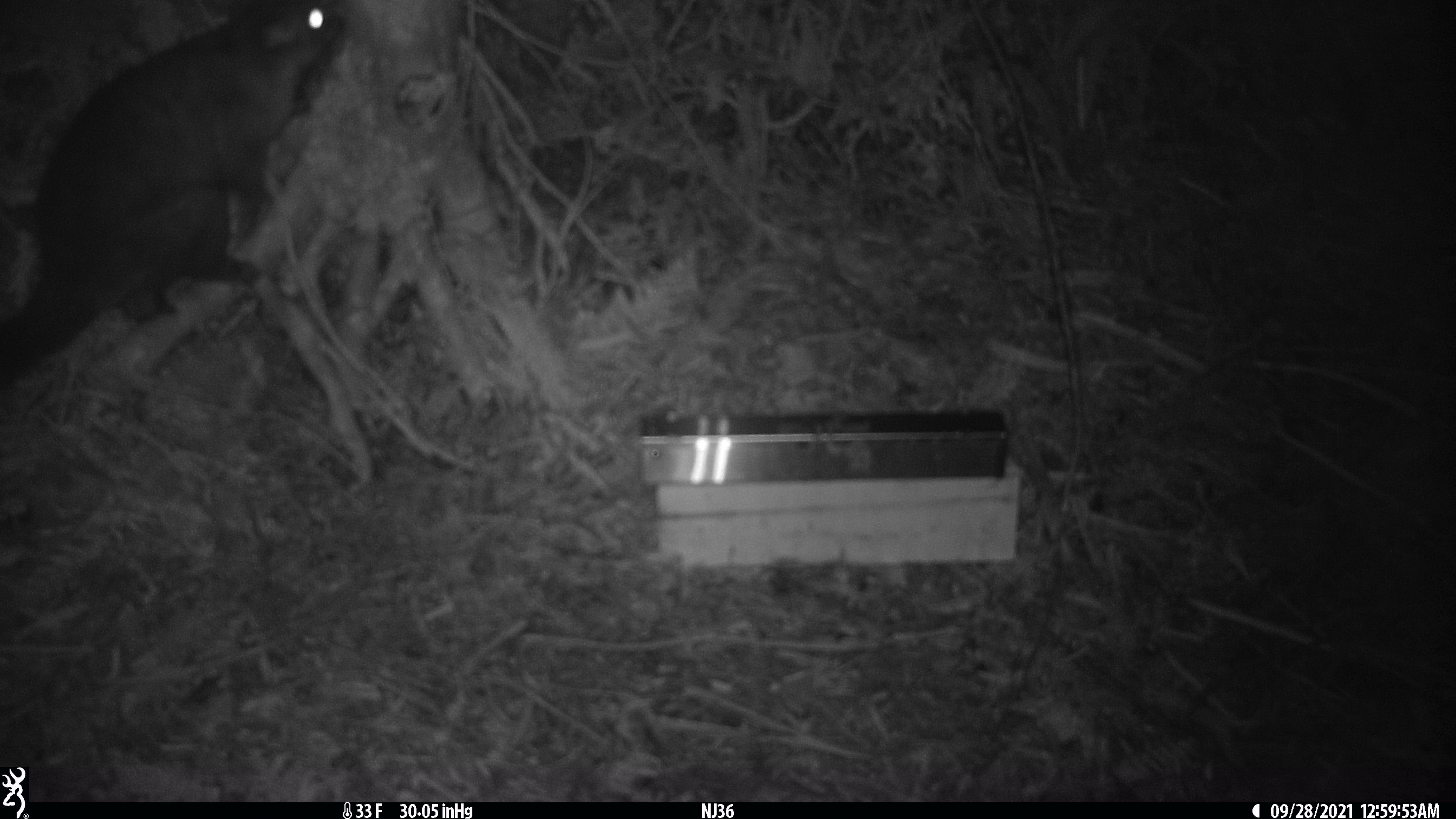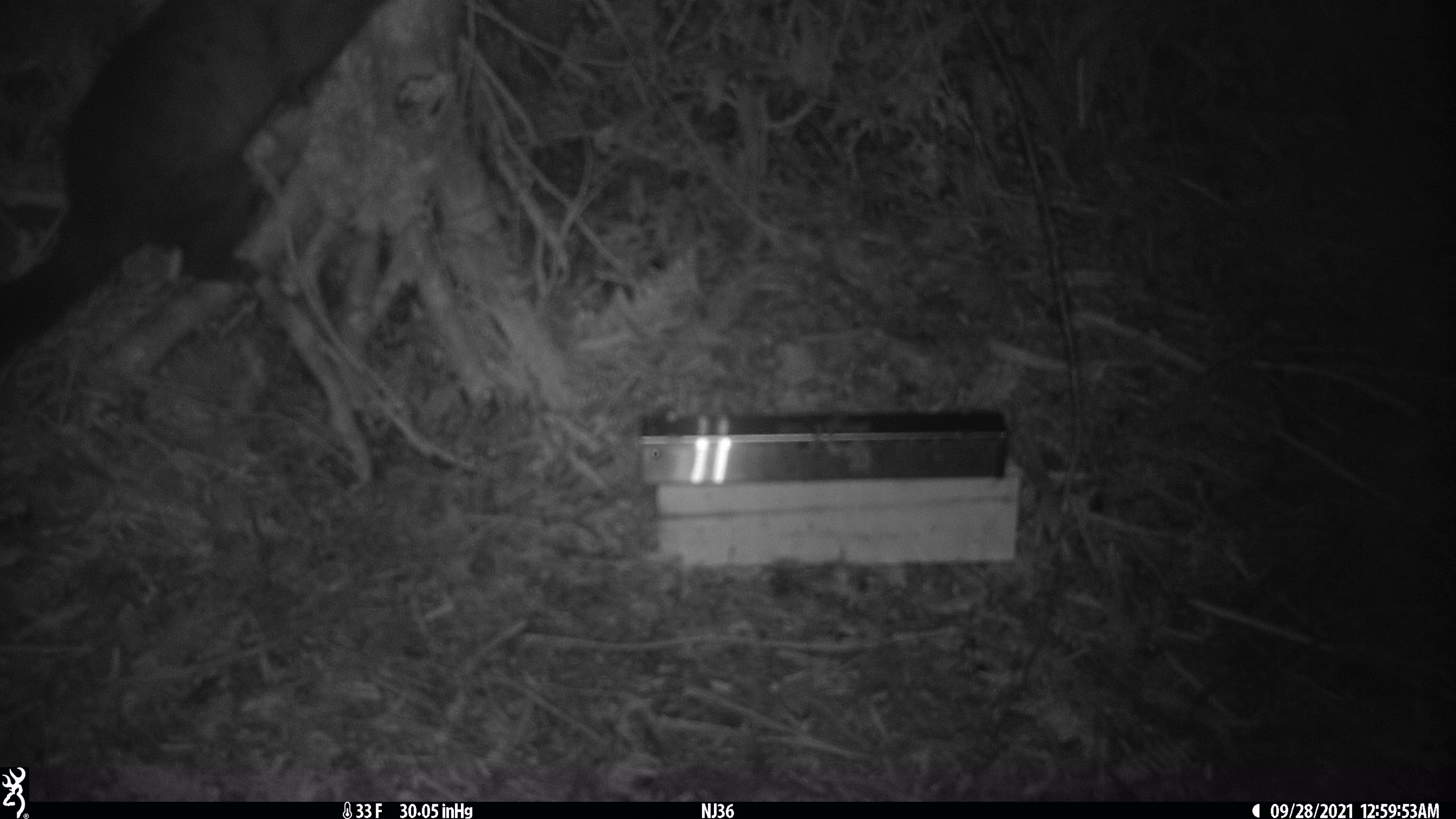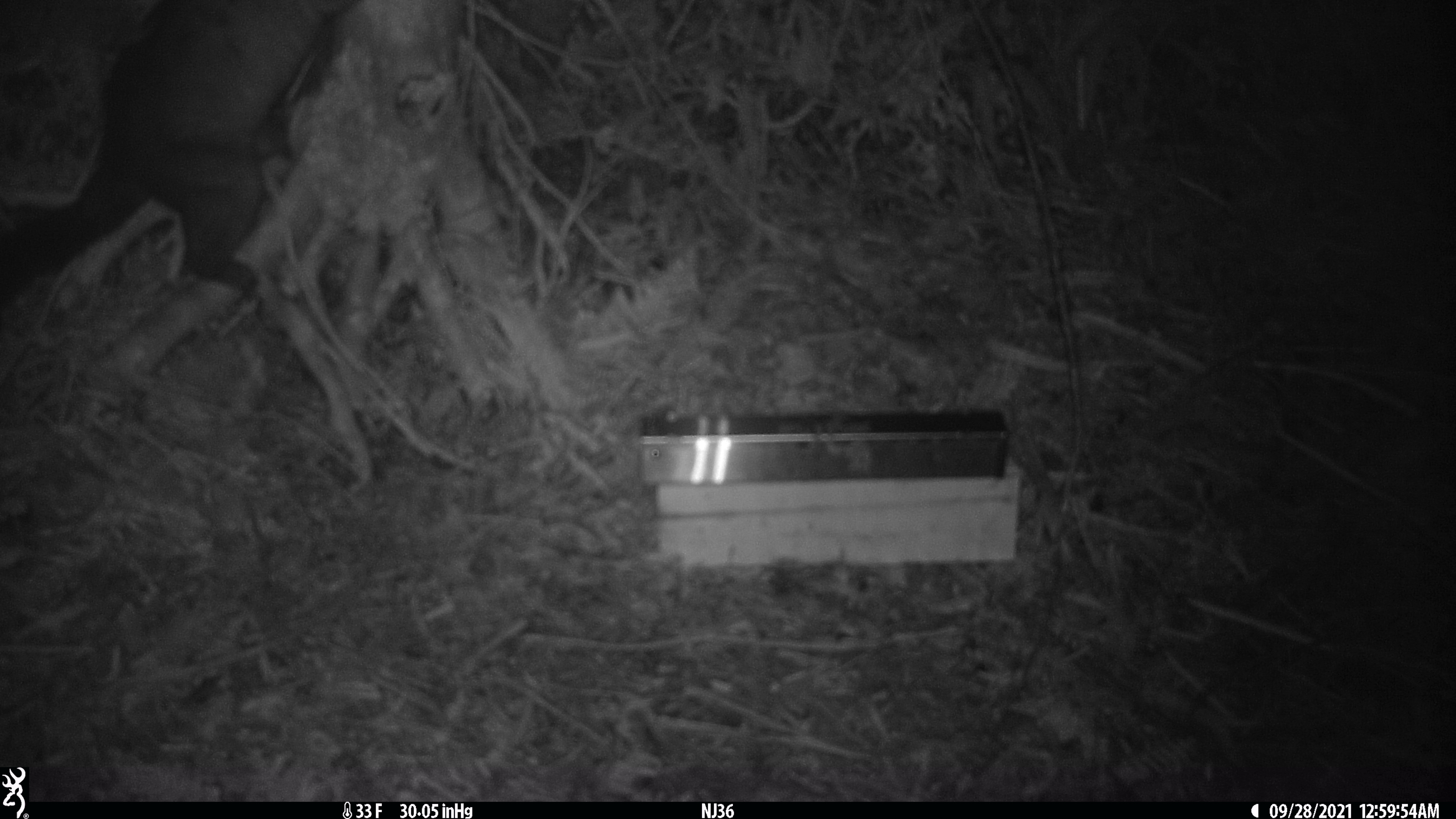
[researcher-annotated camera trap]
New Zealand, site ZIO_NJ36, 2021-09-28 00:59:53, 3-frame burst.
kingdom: Animalia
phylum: Chordata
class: Mammalia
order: Diprotodontia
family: Phalangeridae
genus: Trichosurus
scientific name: Trichosurus vulpecula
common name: common brushtail possum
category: possum